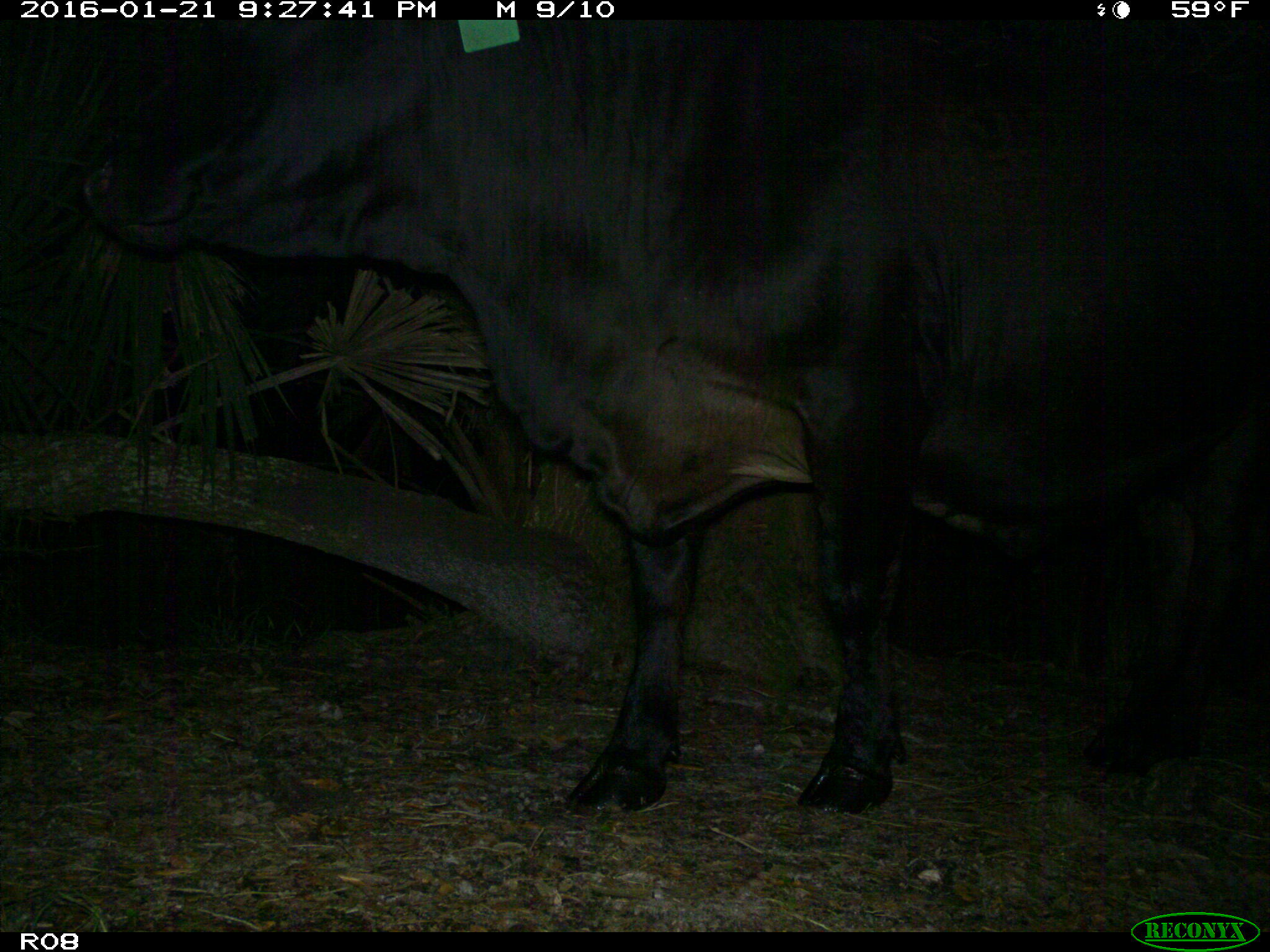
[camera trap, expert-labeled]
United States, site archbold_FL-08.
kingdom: Animalia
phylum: Chordata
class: Mammalia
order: Artiodactyla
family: Bovidae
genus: Bos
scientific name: Bos taurus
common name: domestic cow